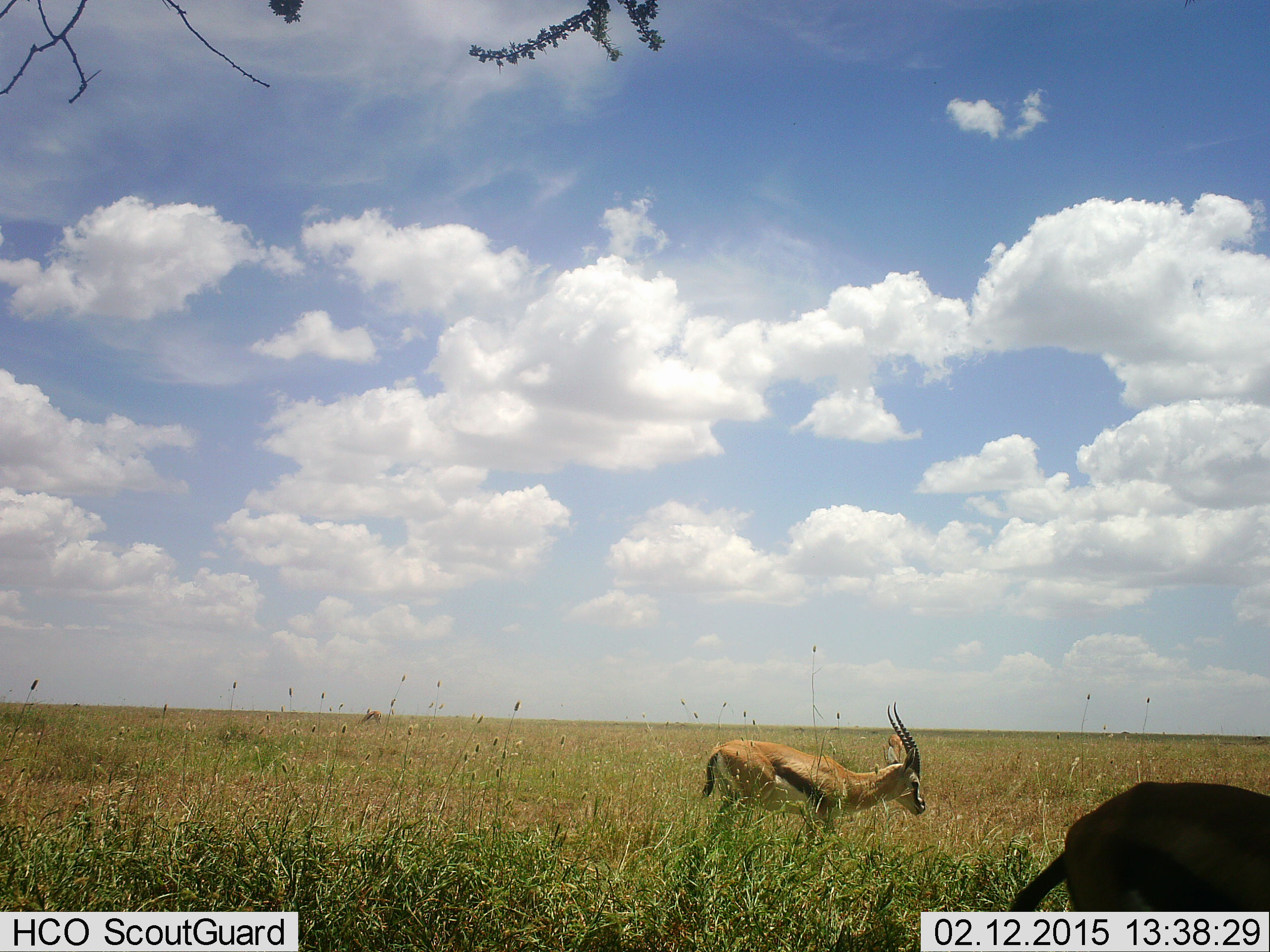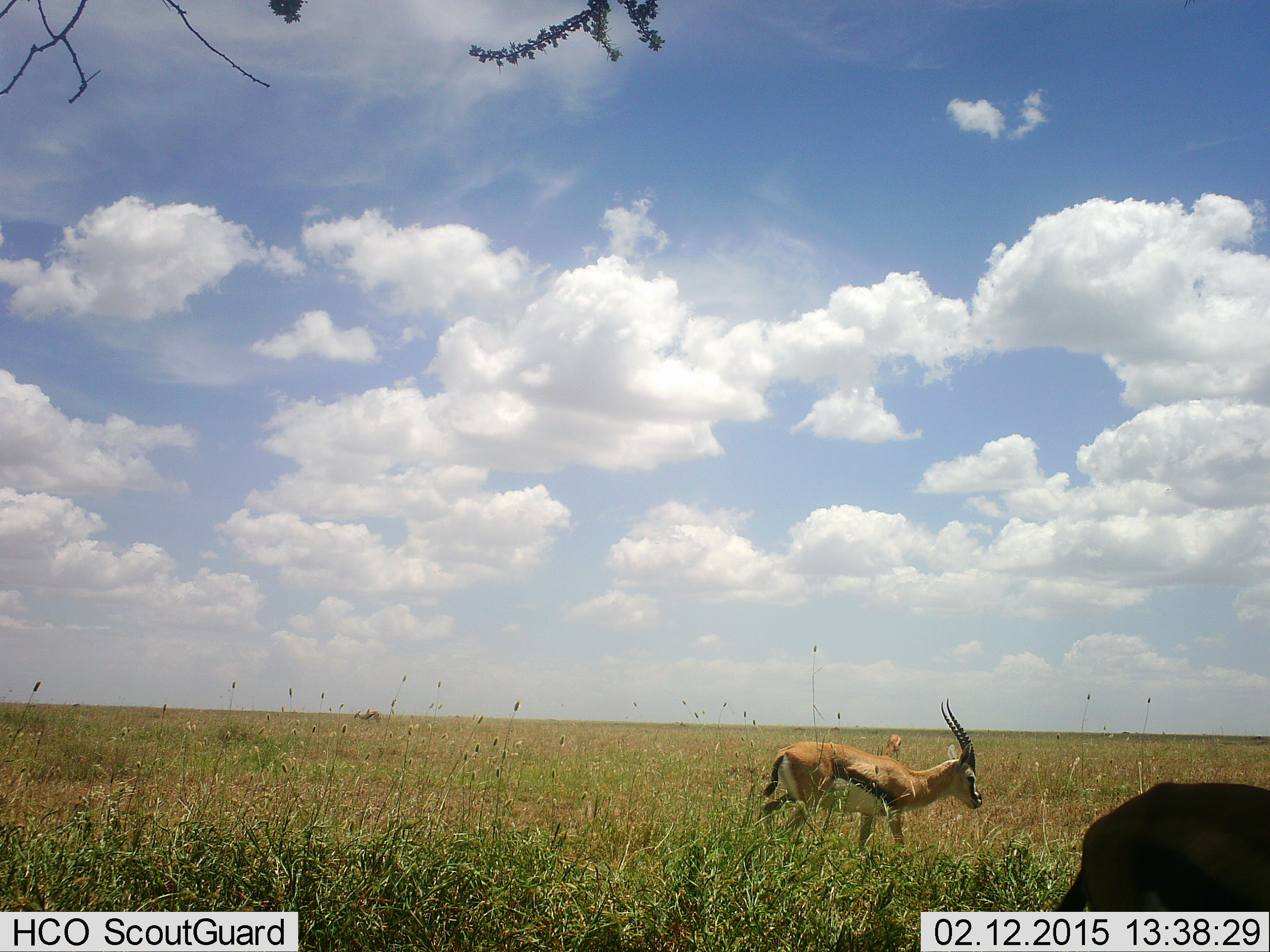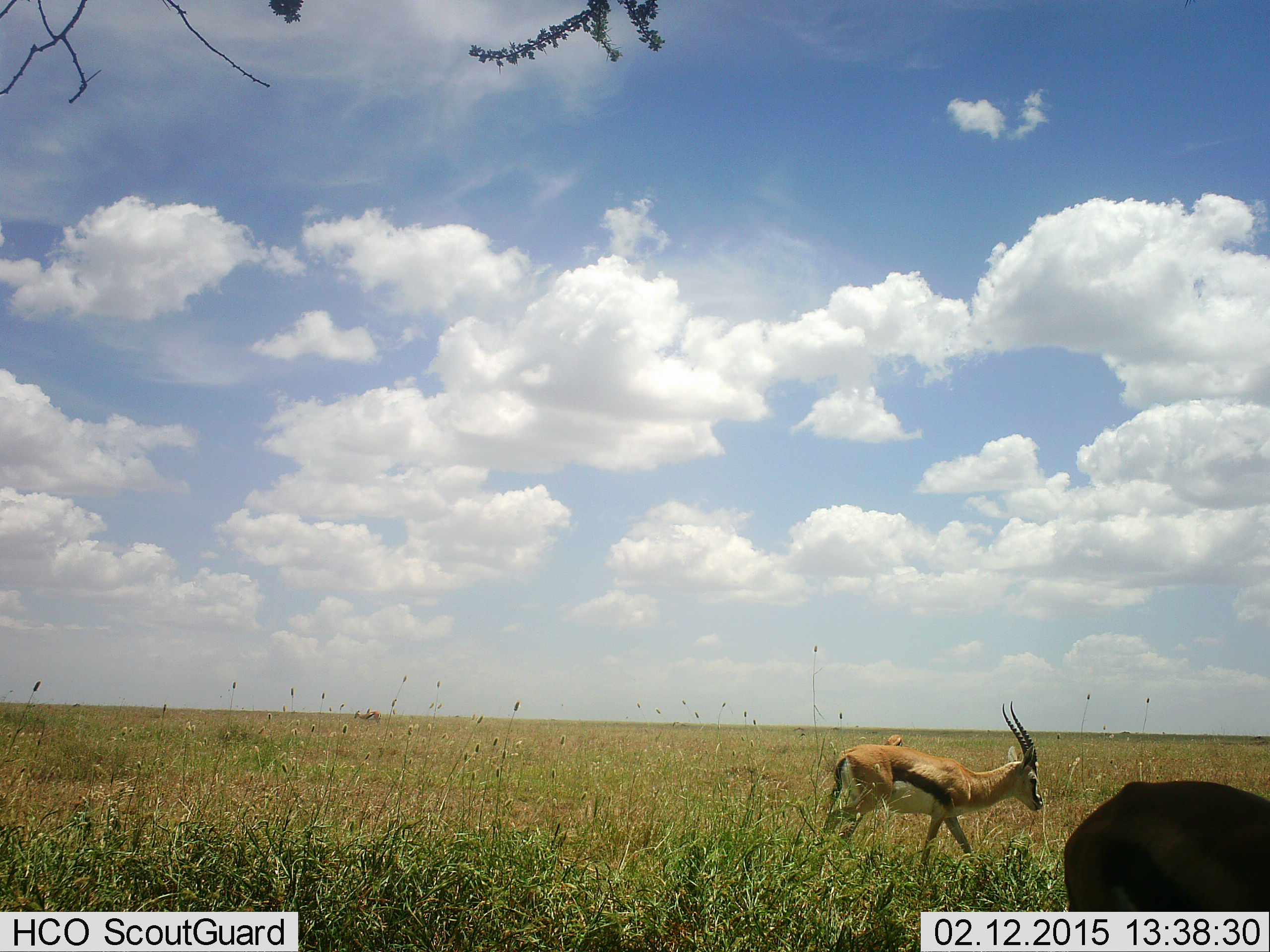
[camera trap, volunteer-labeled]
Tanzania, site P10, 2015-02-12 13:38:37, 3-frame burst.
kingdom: Animalia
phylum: Chordata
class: Mammalia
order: Artiodactyla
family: Bovidae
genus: Eudorcas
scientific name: Eudorcas thomsonii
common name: thomson's gazelle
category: gazellethomsons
Gazellethomsons (thomson's gazelle) (Eudorcas thomsonii), count 3. Behavior (volunteer vote fractions): standing 50%, resting 0%, moving 80%, interacting 0%. Young present (vote fraction): 0%. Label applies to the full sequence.